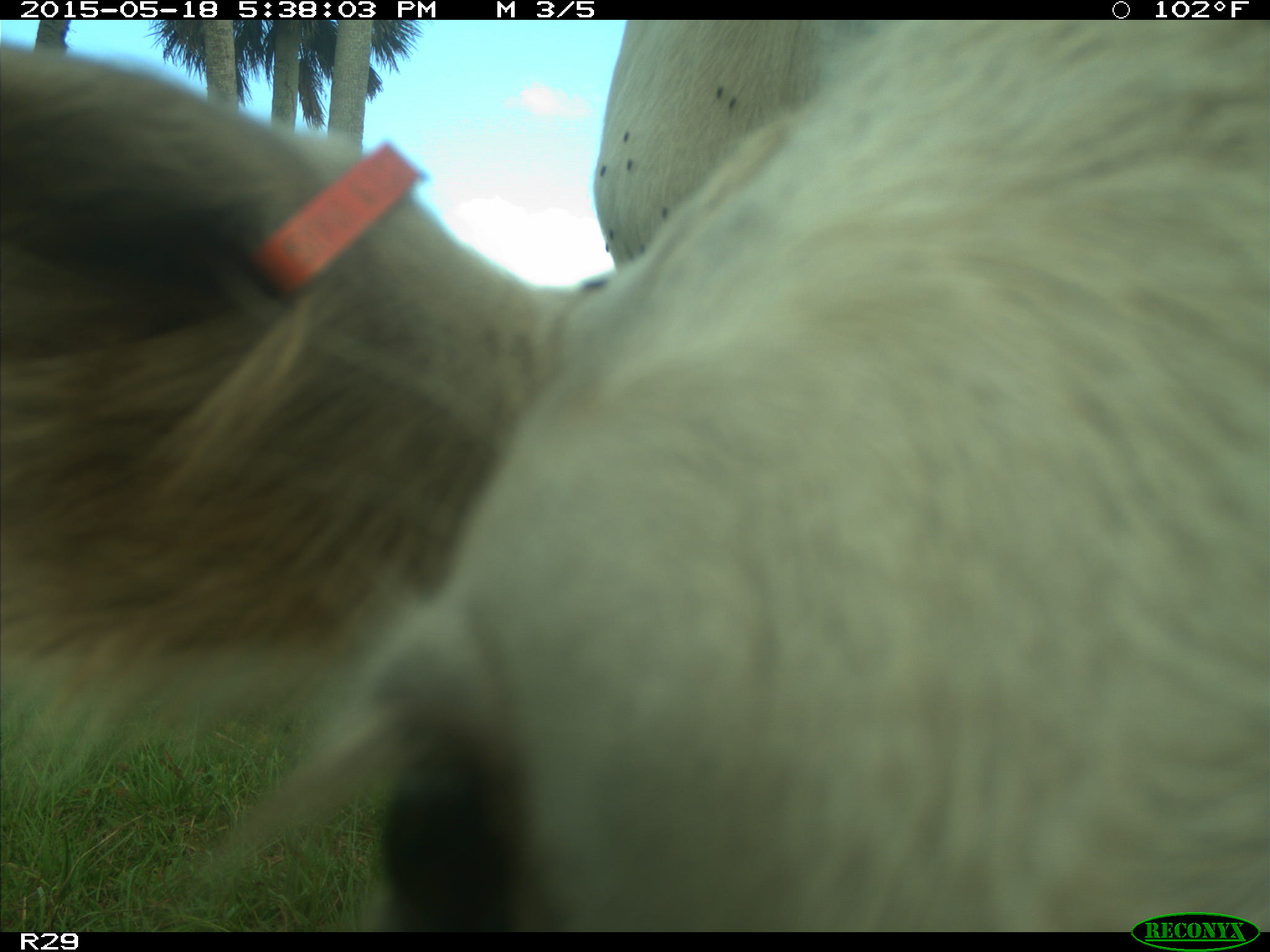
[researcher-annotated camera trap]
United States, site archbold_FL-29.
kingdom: Animalia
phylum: Chordata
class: Mammalia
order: Artiodactyla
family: Bovidae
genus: Bos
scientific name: Bos taurus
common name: domestic cow